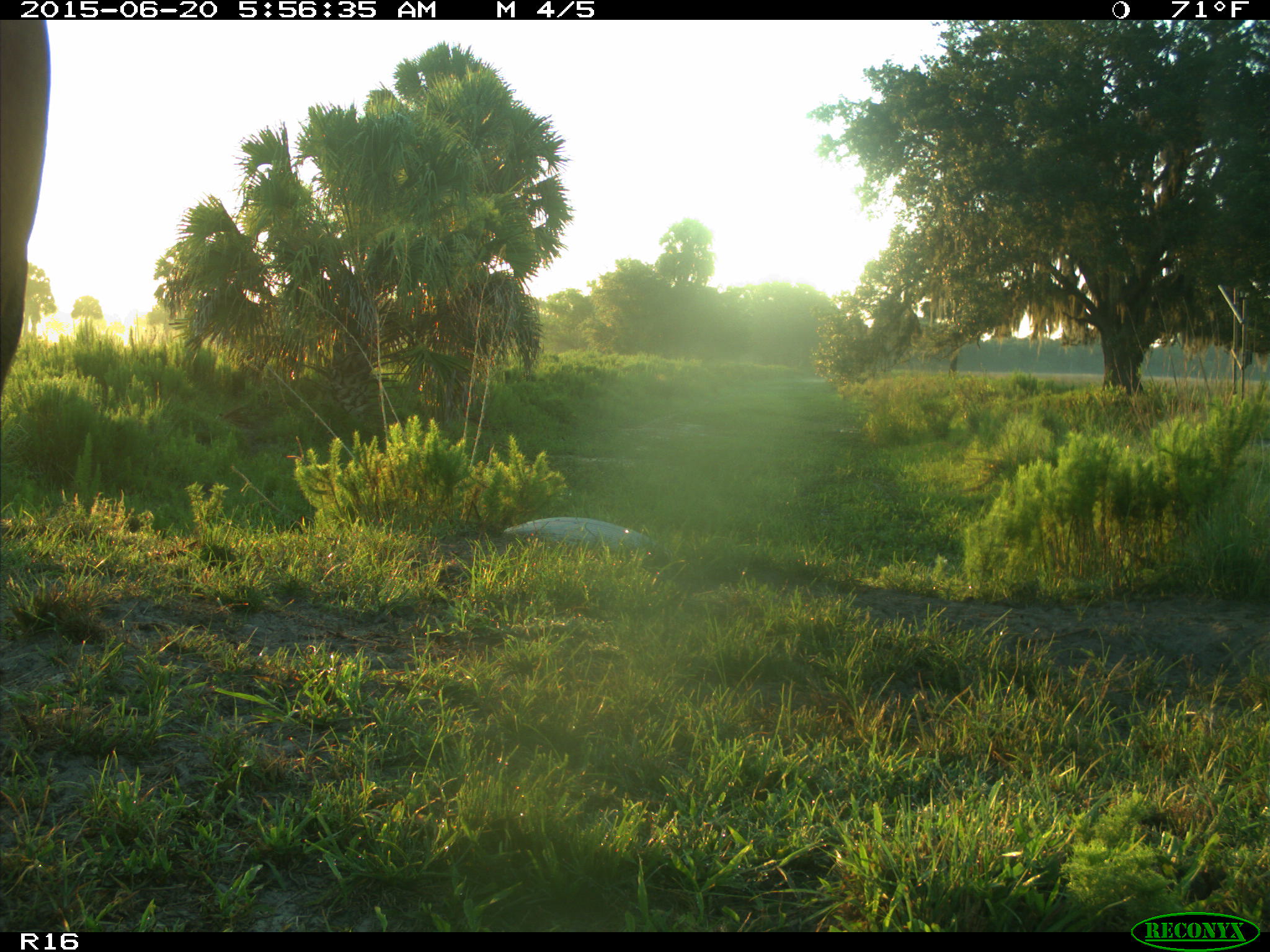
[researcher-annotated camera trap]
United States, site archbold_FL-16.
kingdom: Animalia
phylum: Chordata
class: Mammalia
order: Artiodactyla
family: Bovidae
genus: Bos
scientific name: Bos taurus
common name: domestic cow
Bos taurus (domestic cow).